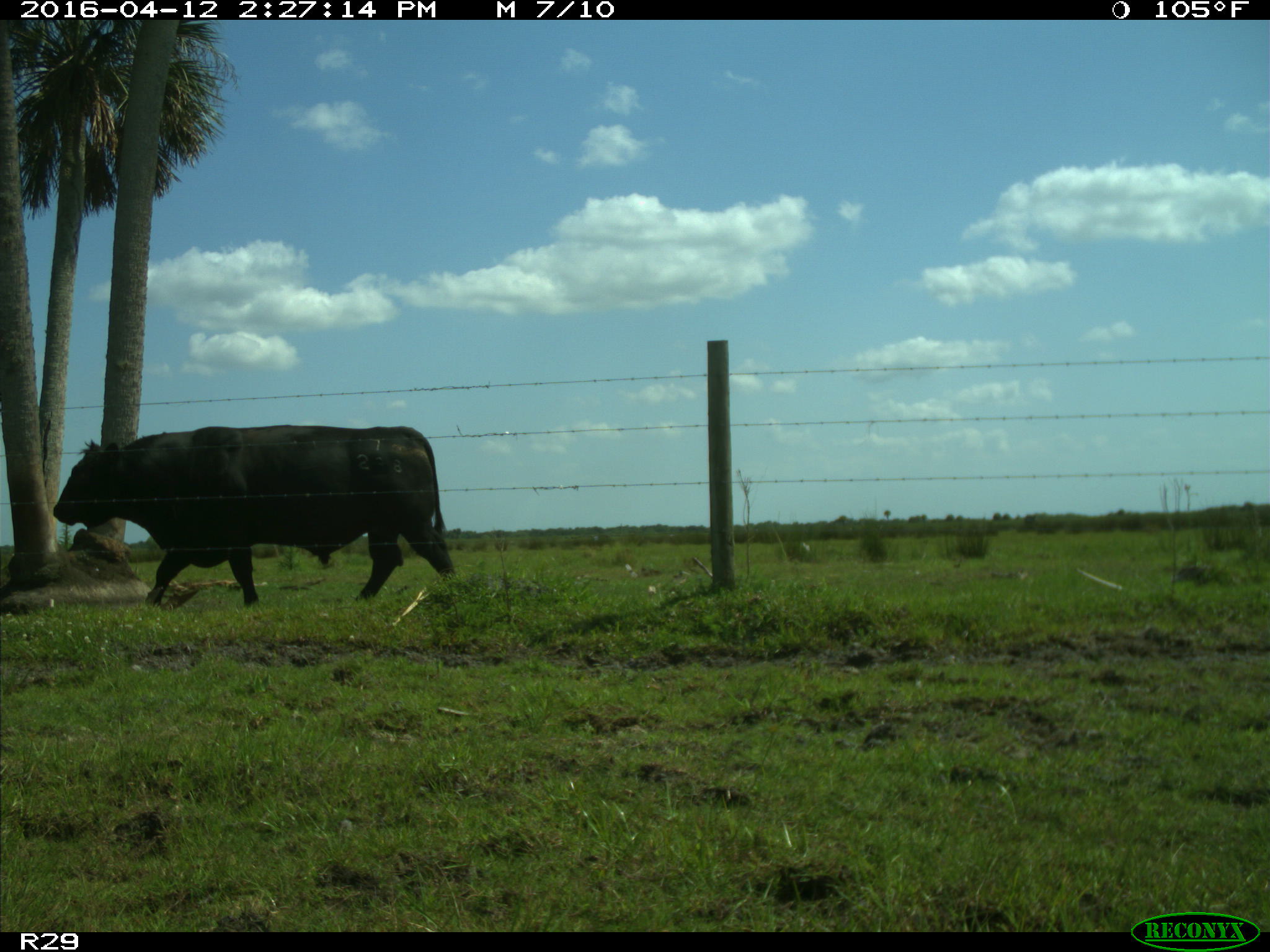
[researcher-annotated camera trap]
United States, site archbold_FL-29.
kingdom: Animalia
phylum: Chordata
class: Mammalia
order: Artiodactyla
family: Bovidae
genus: Bos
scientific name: Bos taurus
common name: domestic cow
Bos taurus (domestic cow).